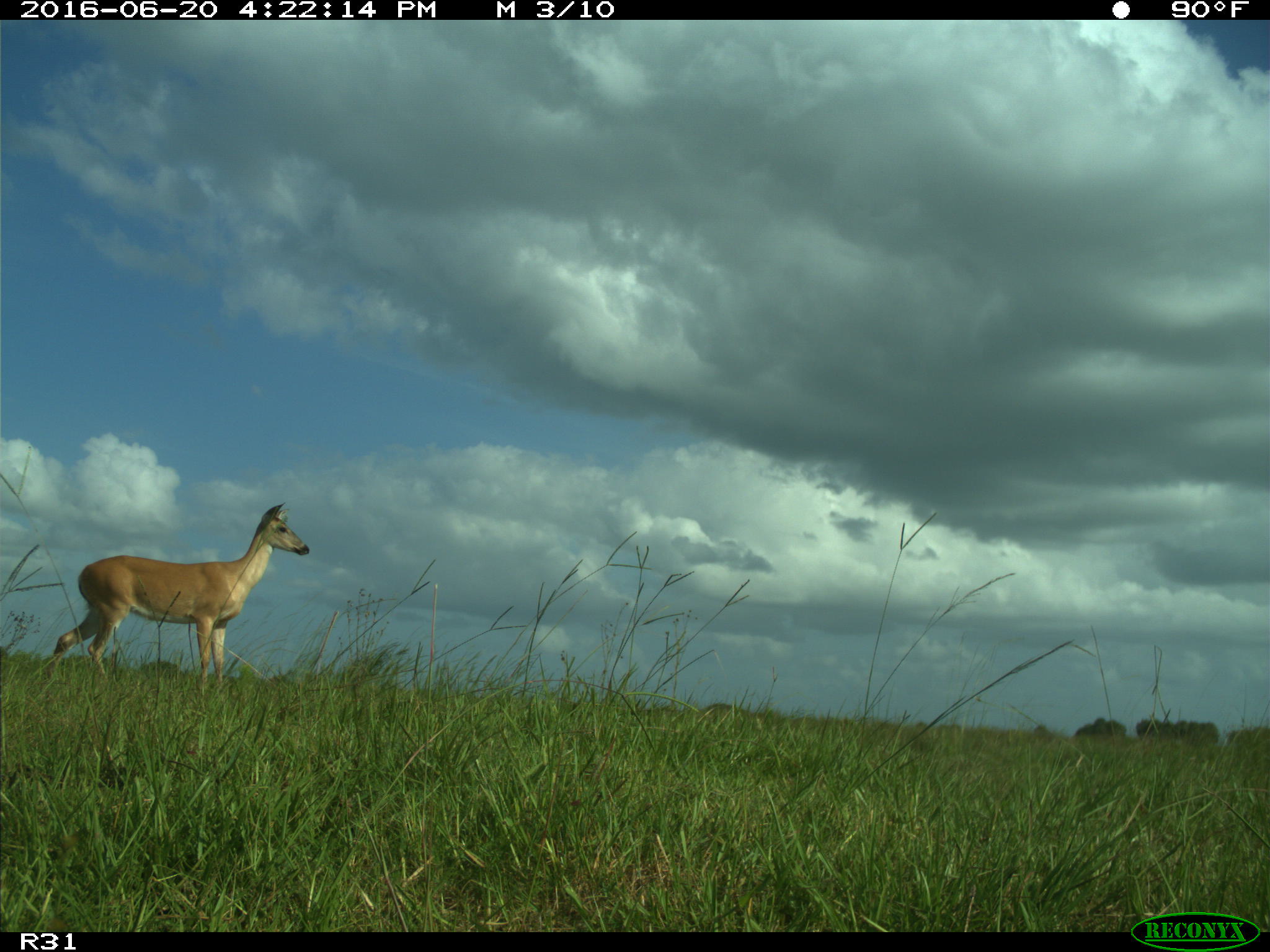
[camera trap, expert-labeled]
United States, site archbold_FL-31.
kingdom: Animalia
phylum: Chordata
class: Mammalia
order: Artiodactyla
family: Cervidae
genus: Odocoileus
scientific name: Odocoileus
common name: deer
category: unidentified deer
Unidentified deer (deer) (Odocoileus).